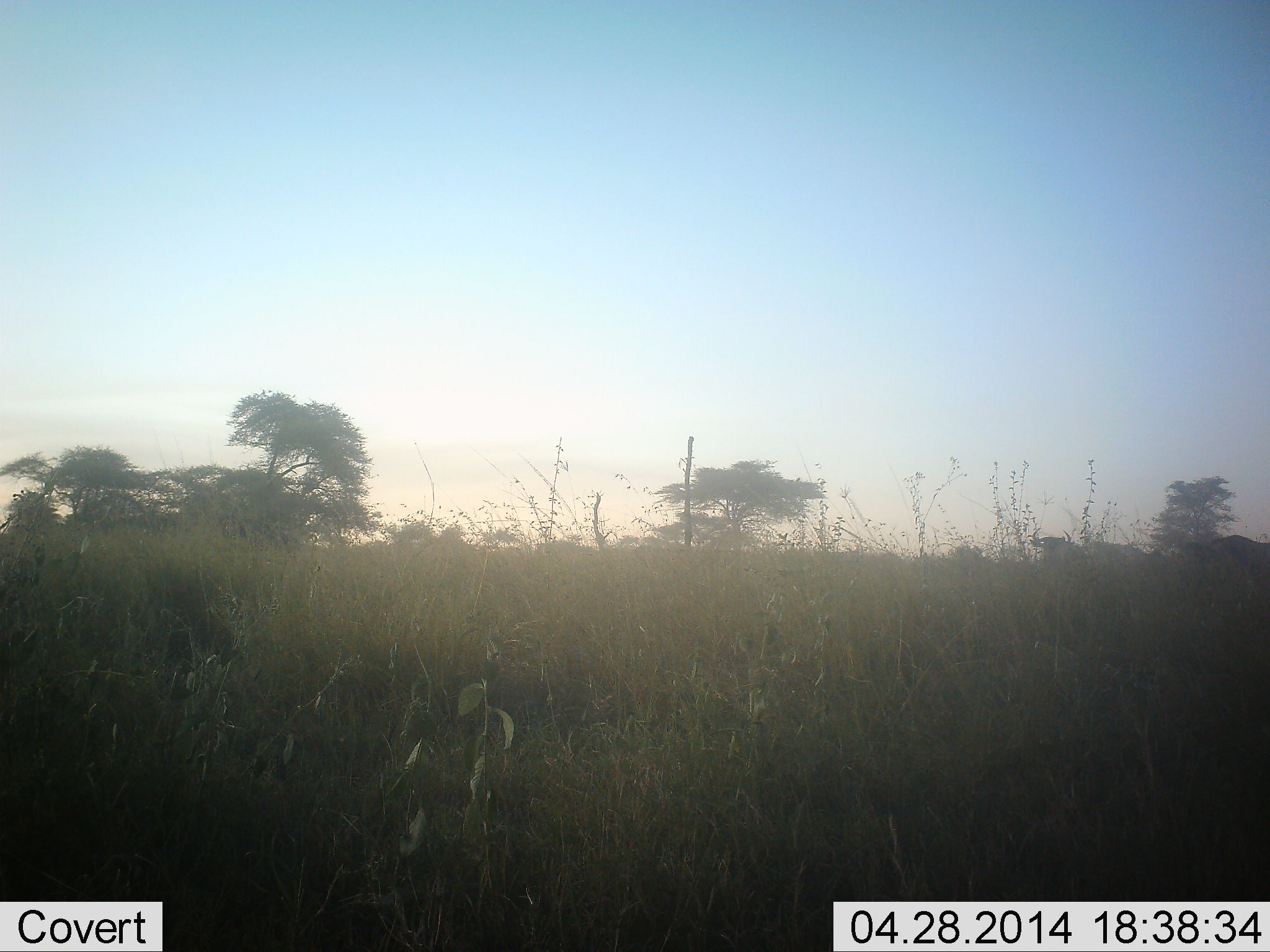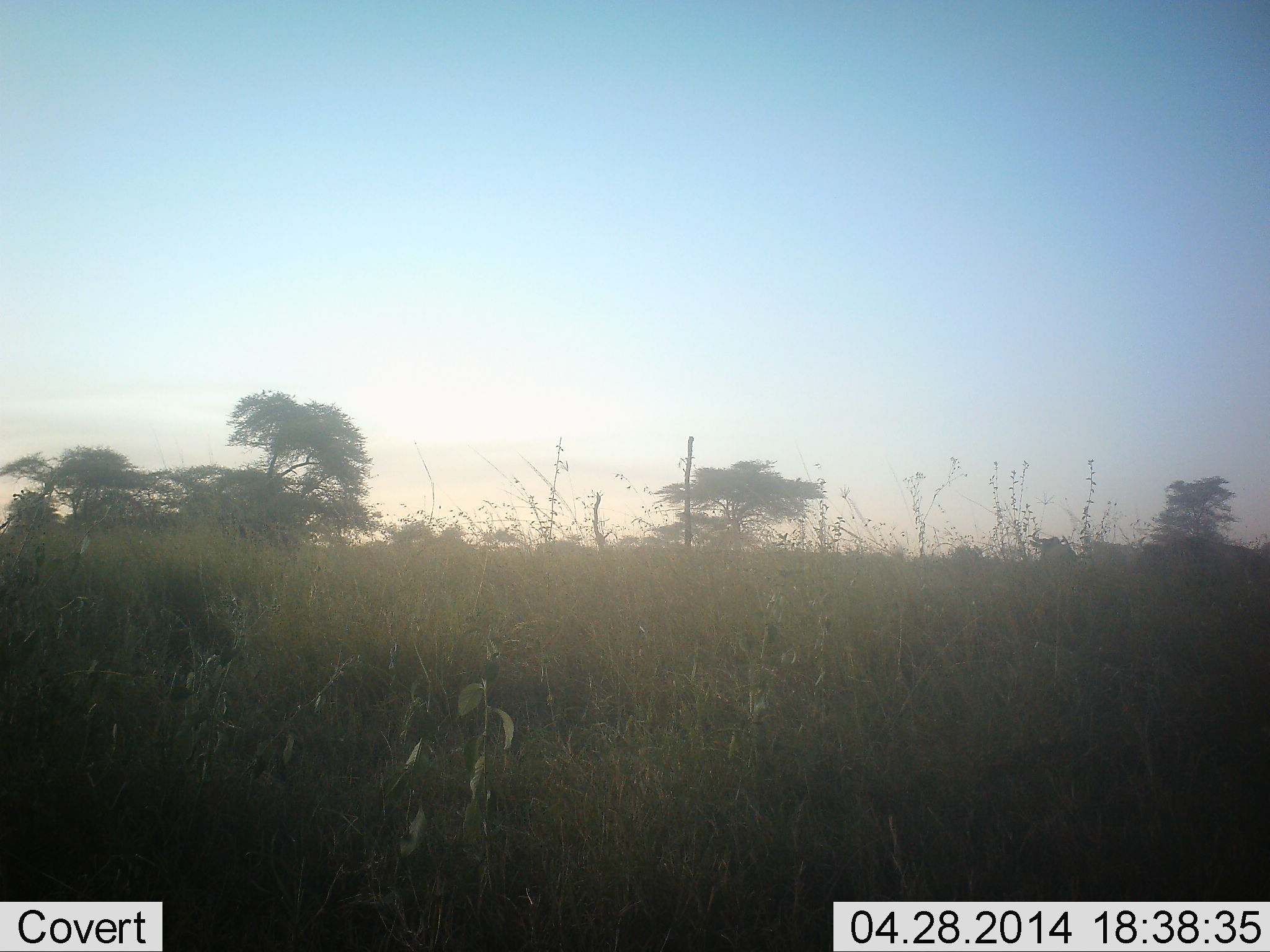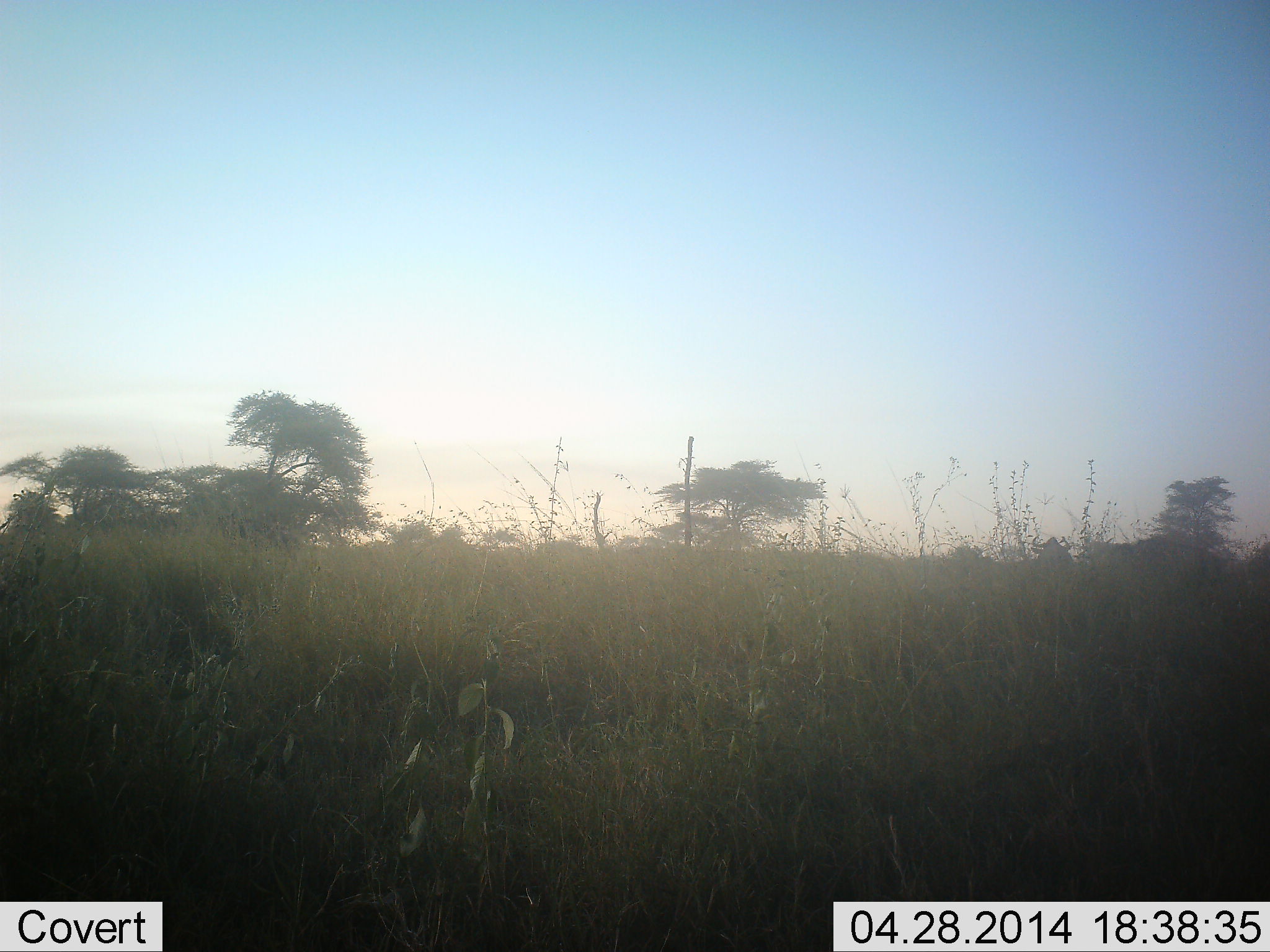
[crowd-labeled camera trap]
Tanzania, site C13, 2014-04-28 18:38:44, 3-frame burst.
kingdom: Animalia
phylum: Chordata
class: Mammalia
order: Artiodactyla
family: Bovidae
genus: Connochaetes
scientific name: Connochaetes taurinus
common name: blue wildebeest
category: wildebeest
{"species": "wildebeest (blue wildebeest) (Connochaetes taurinus)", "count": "5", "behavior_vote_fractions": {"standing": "0%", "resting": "0%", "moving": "100%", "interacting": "0%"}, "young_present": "0%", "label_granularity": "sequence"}